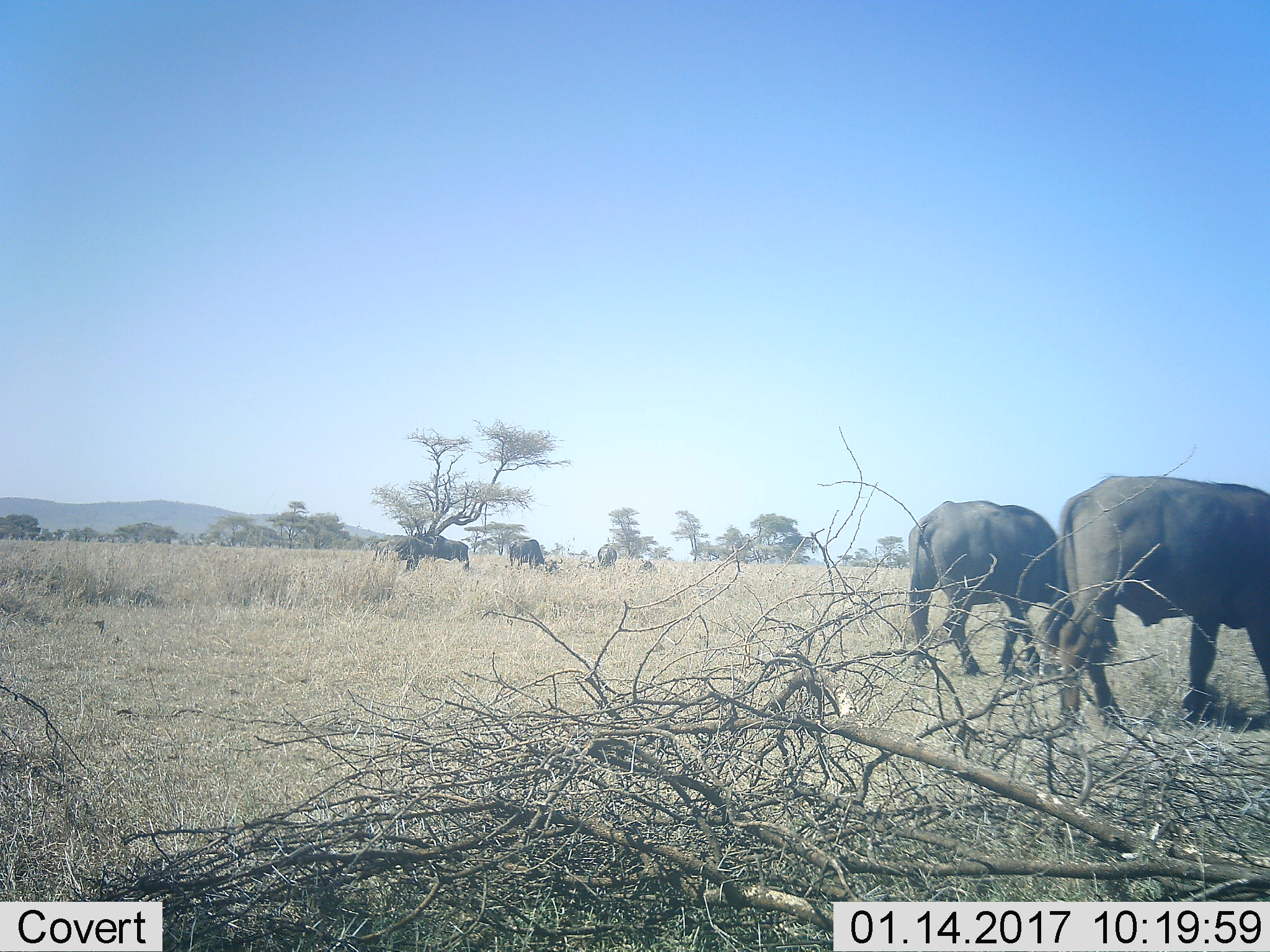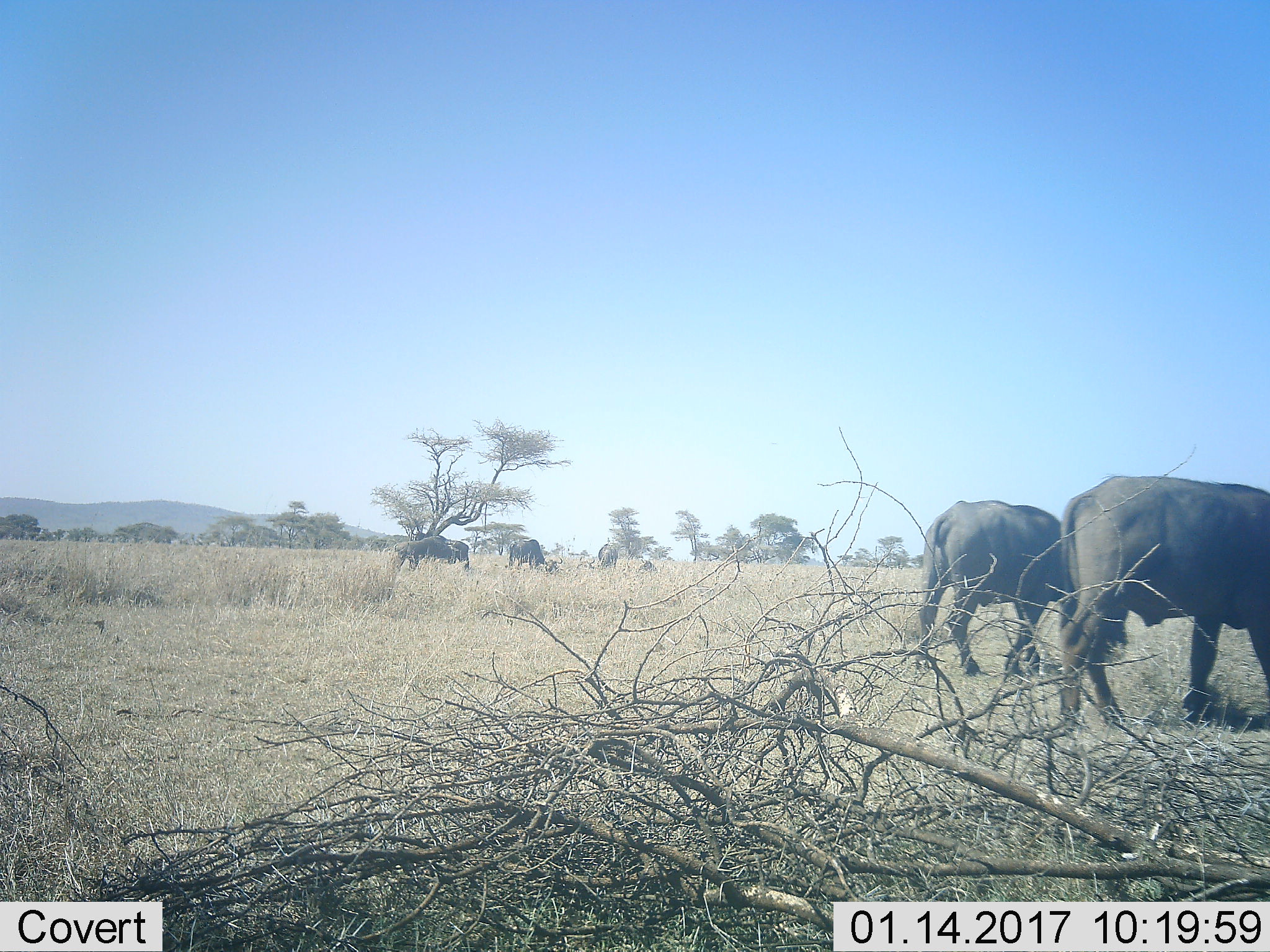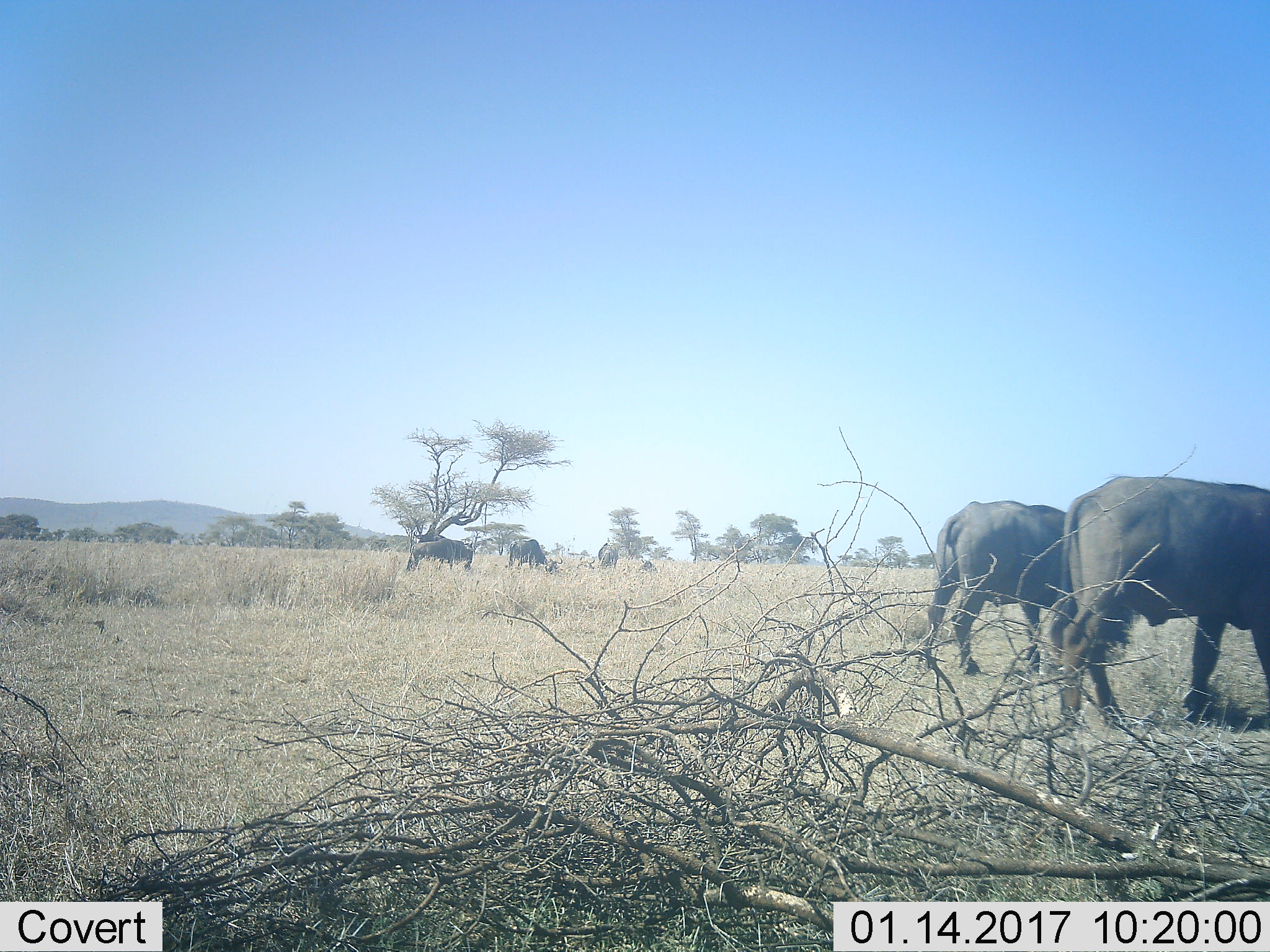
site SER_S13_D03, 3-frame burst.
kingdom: Animalia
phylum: Chordata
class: Mammalia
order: Artiodactyla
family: Bovidae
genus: Syncerus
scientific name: Syncerus caffer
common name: african buffalo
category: buffalo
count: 5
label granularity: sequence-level